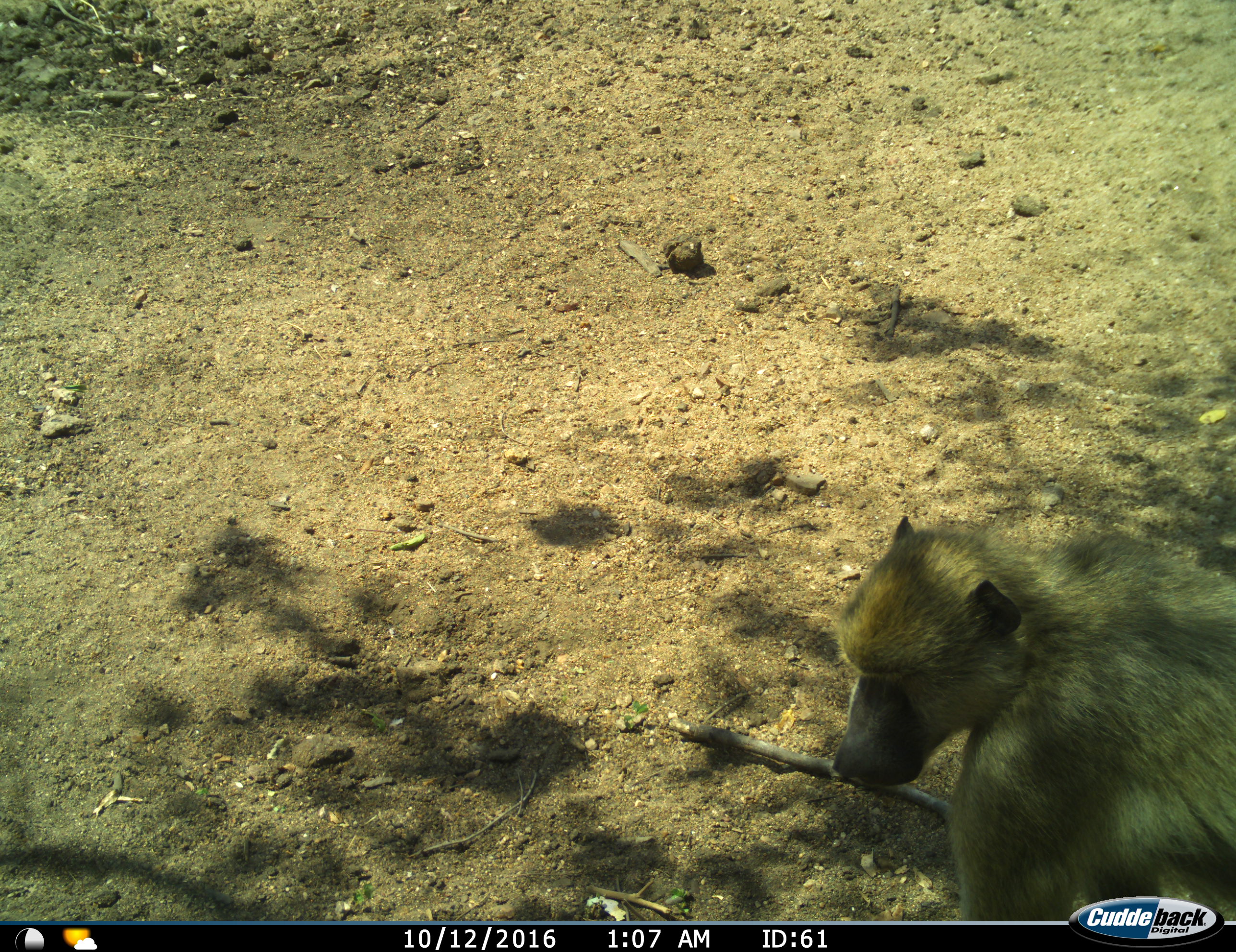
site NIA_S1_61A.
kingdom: Animalia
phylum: Chordata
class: Mammalia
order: Primates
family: Cercopithecidae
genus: Papio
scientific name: Papio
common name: baboon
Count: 1.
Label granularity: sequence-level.